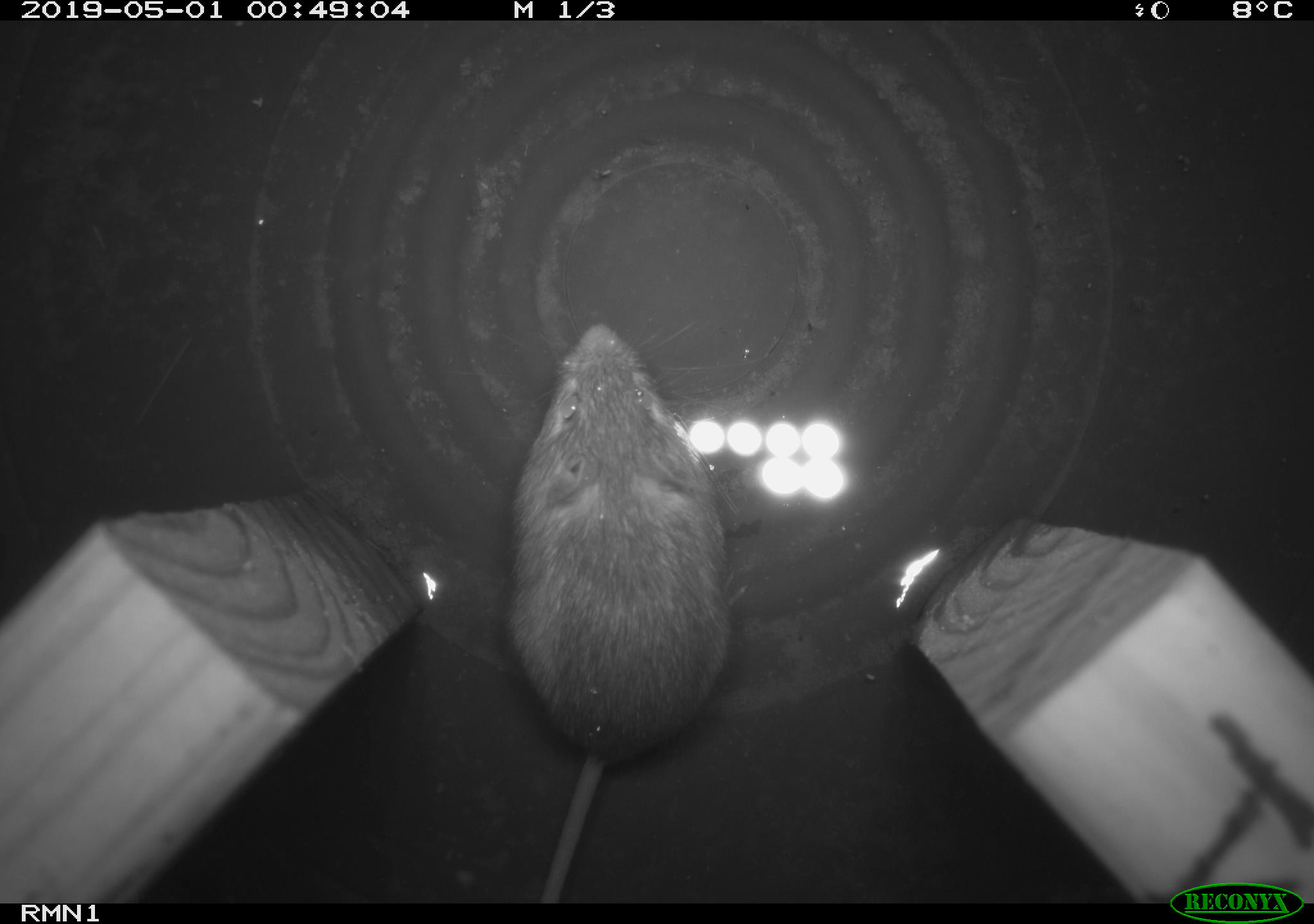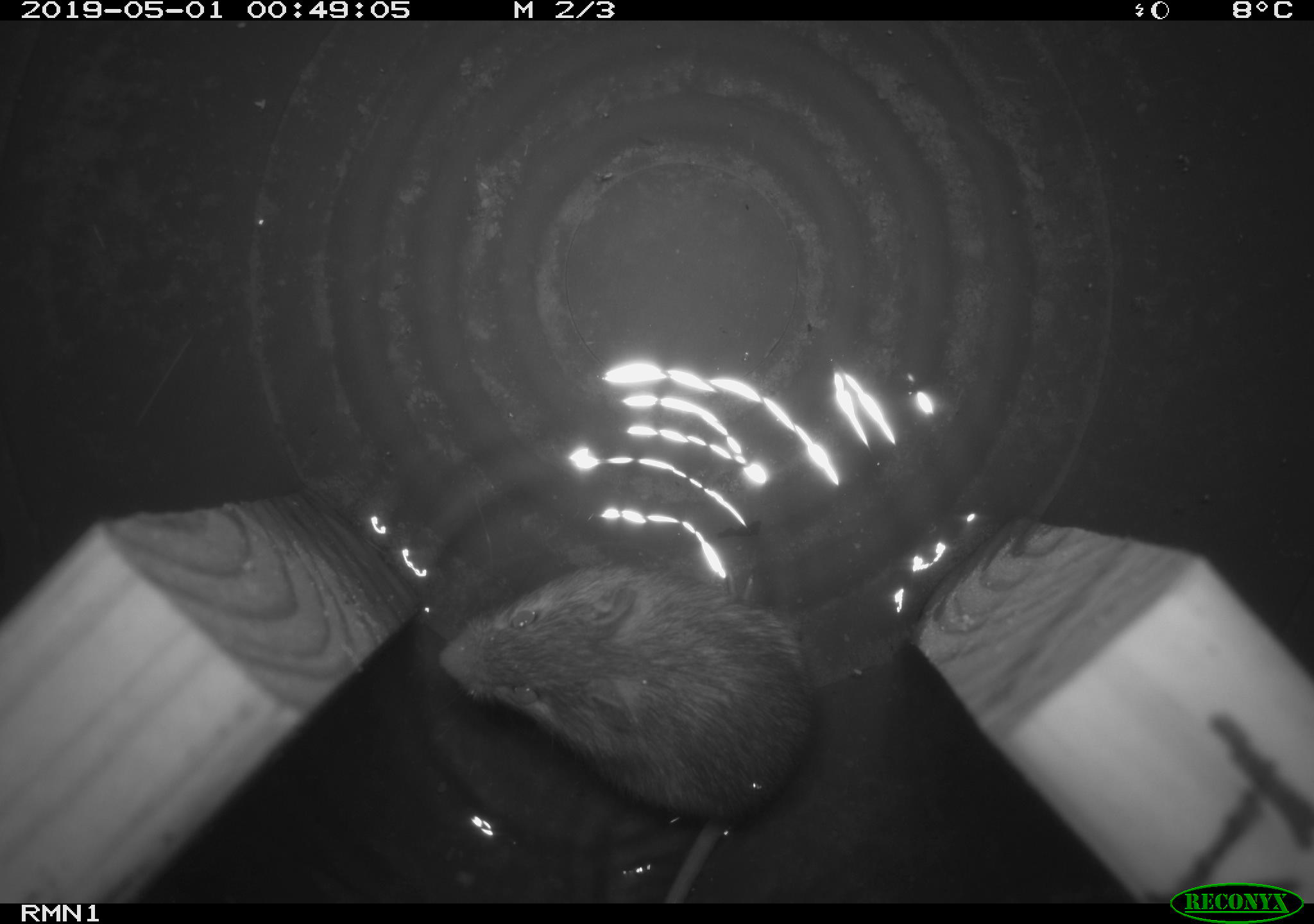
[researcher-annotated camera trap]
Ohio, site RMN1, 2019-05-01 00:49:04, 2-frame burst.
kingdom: Animalia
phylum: Chordata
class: Mammalia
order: Rodentia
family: Zapodidae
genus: Napaeozapus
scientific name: Napaeozapus insignis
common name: woodland jumping mouse